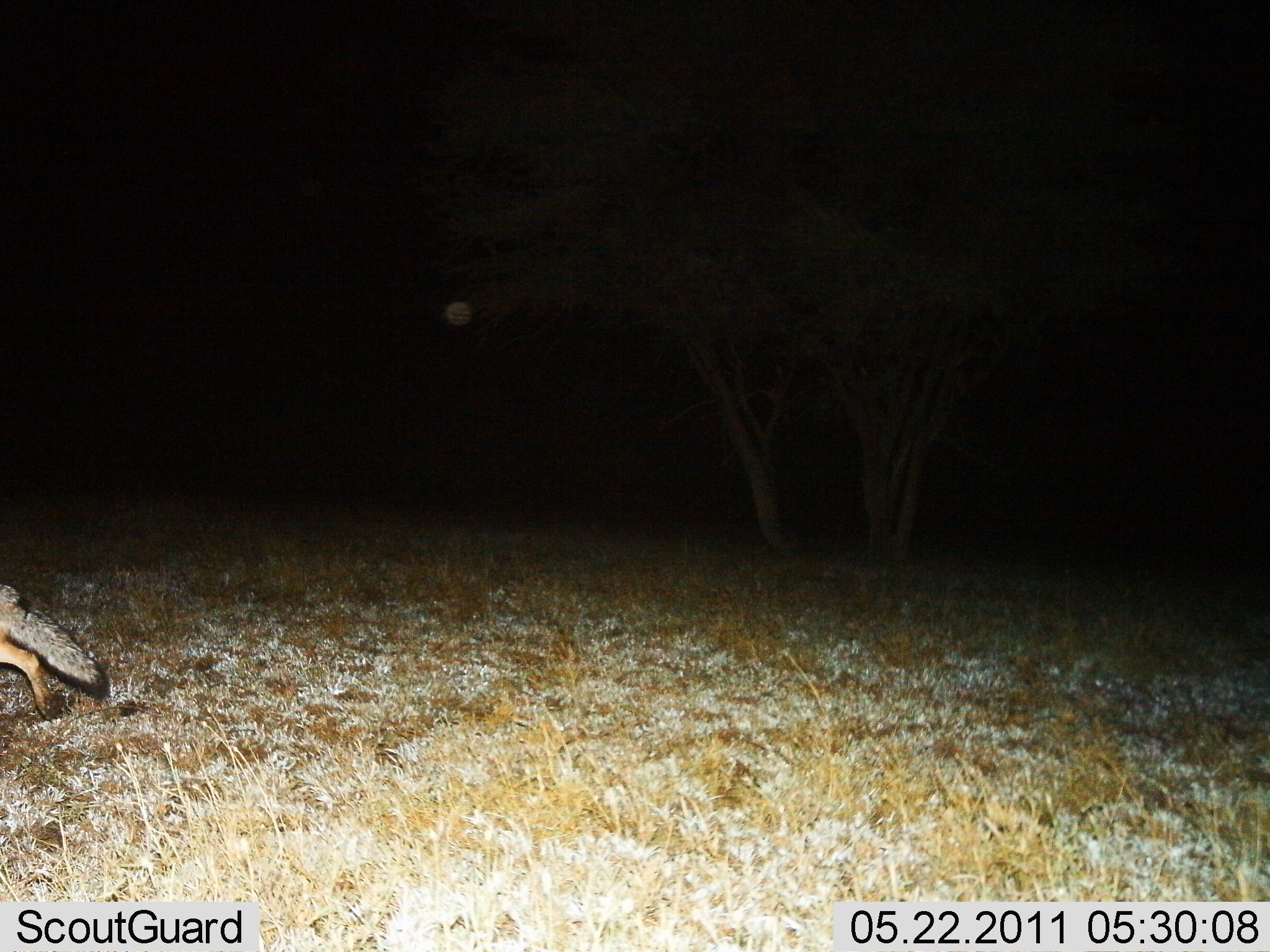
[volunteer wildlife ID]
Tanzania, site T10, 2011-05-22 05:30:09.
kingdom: Animalia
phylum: Chordata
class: Mammalia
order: Carnivora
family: Canidae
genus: Lupulella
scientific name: Lupulella mesomelas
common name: black-backed jackal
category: jackal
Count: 1.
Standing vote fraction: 0%.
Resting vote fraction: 0%.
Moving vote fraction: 100%.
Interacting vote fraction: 0%.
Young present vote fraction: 0%.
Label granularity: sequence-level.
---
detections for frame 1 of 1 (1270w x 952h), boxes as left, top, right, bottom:
animal: 0, 582, 114, 723